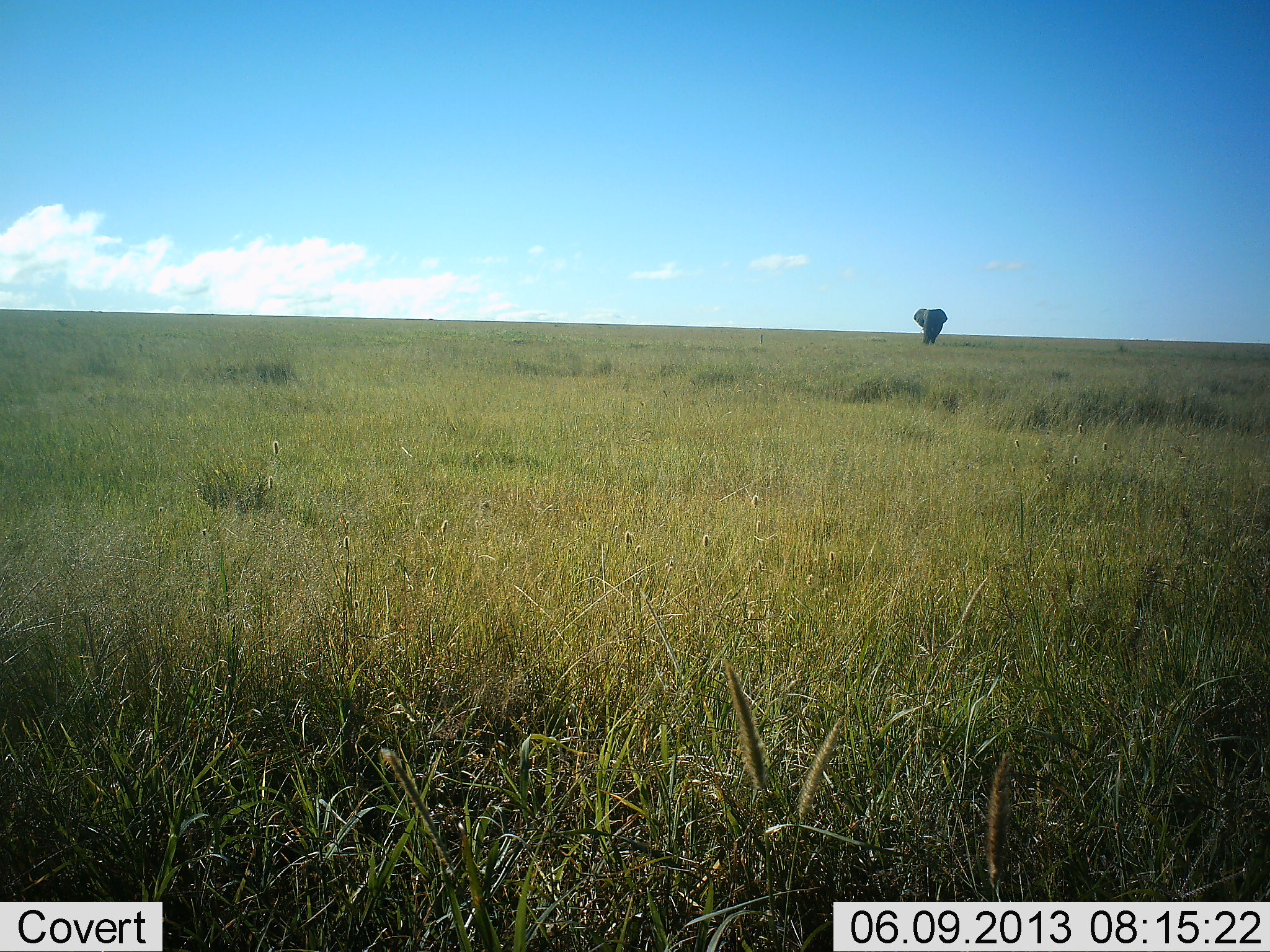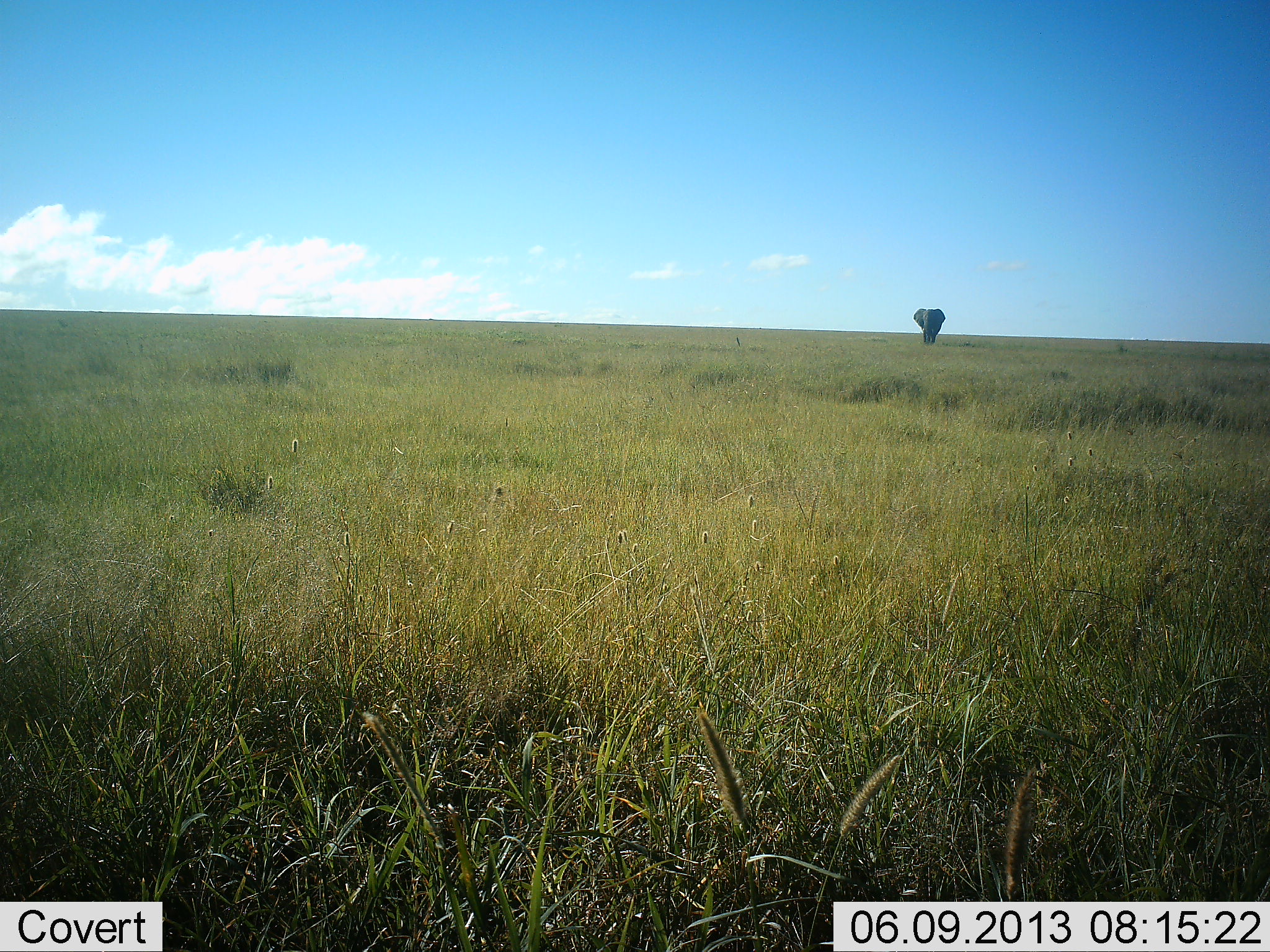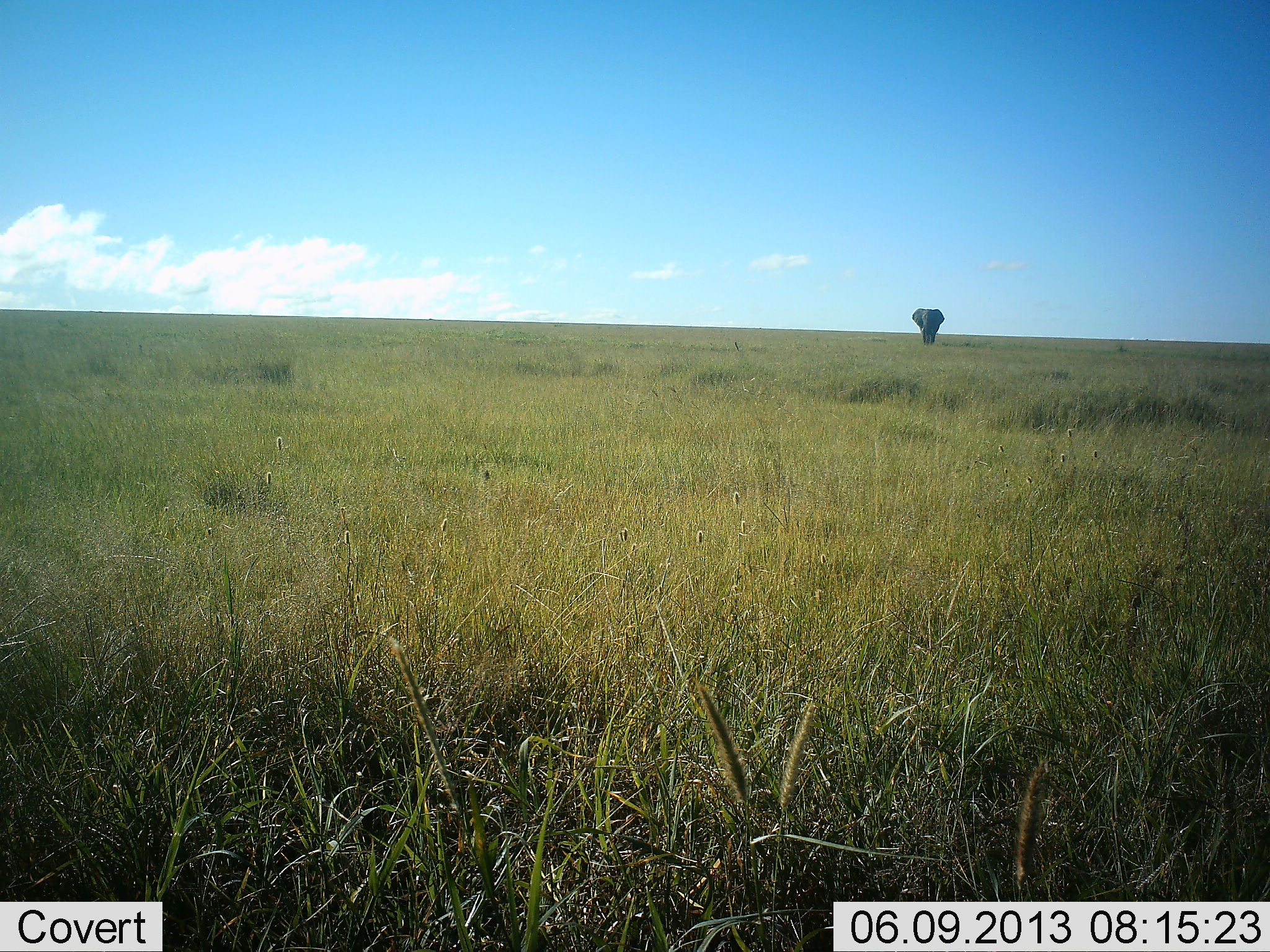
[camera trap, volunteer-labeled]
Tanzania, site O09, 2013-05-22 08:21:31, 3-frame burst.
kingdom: Animalia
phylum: Chordata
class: Mammalia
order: Proboscidea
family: Elephantidae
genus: Loxodonta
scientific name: Loxodonta africana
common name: african bush elephant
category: elephant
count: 1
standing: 63%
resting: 3%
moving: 37%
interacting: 0%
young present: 0%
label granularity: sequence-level